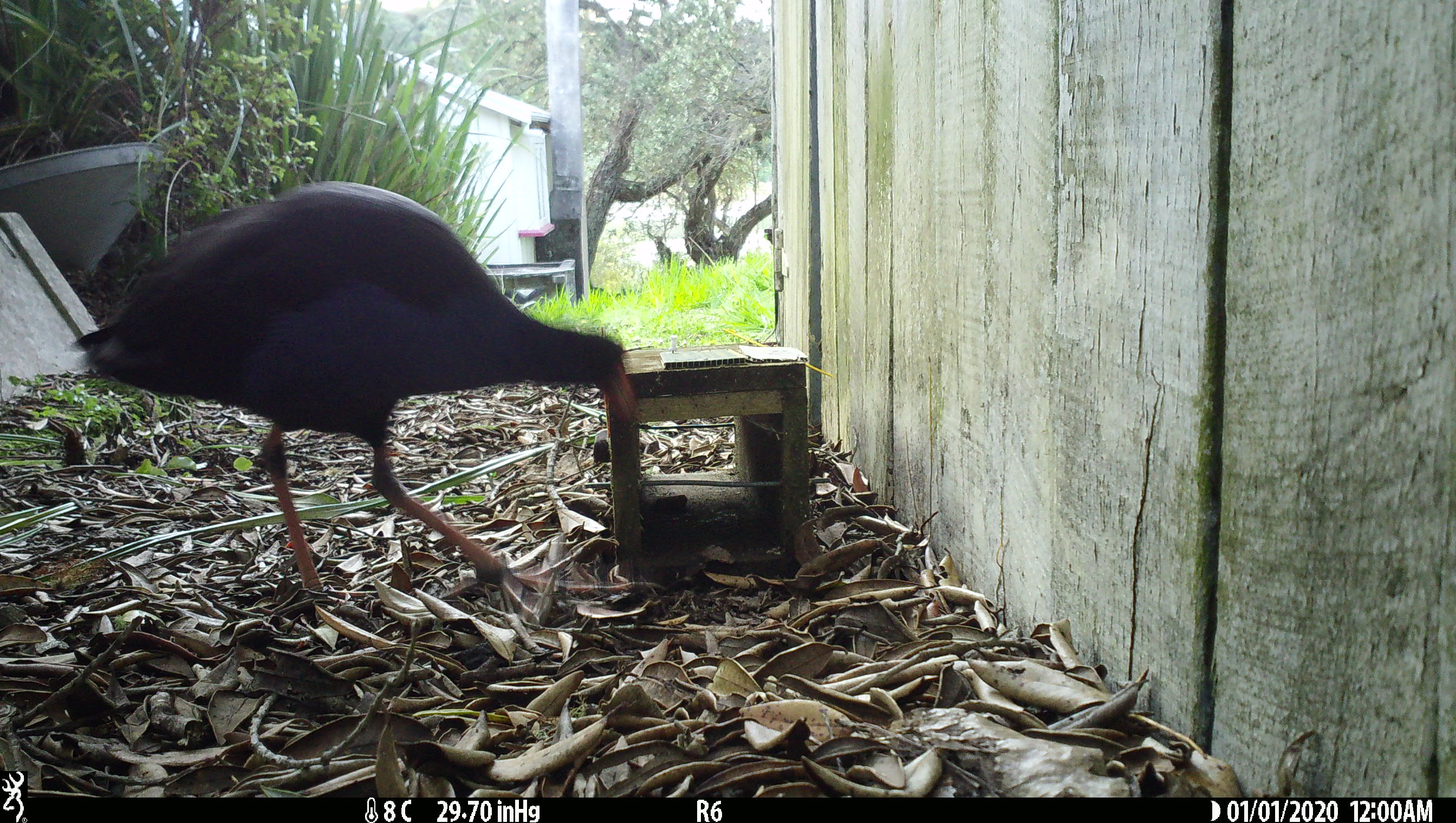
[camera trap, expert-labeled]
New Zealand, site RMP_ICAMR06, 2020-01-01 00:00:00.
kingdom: Animalia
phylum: Chordata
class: Aves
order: Gruiformes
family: Rallidae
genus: Porphyrio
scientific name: Porphyrio melanotus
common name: australasian swamphen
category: pukeko